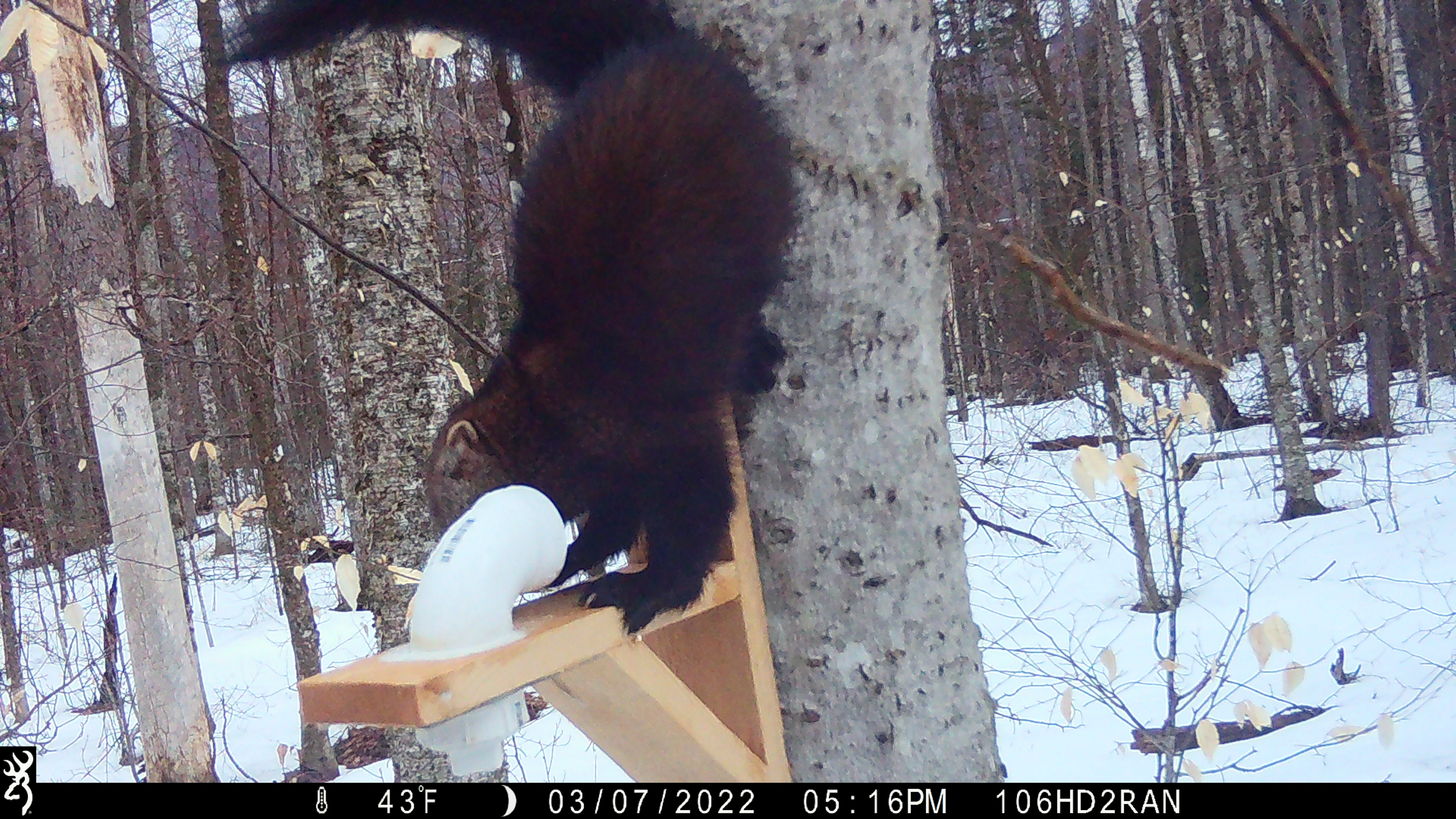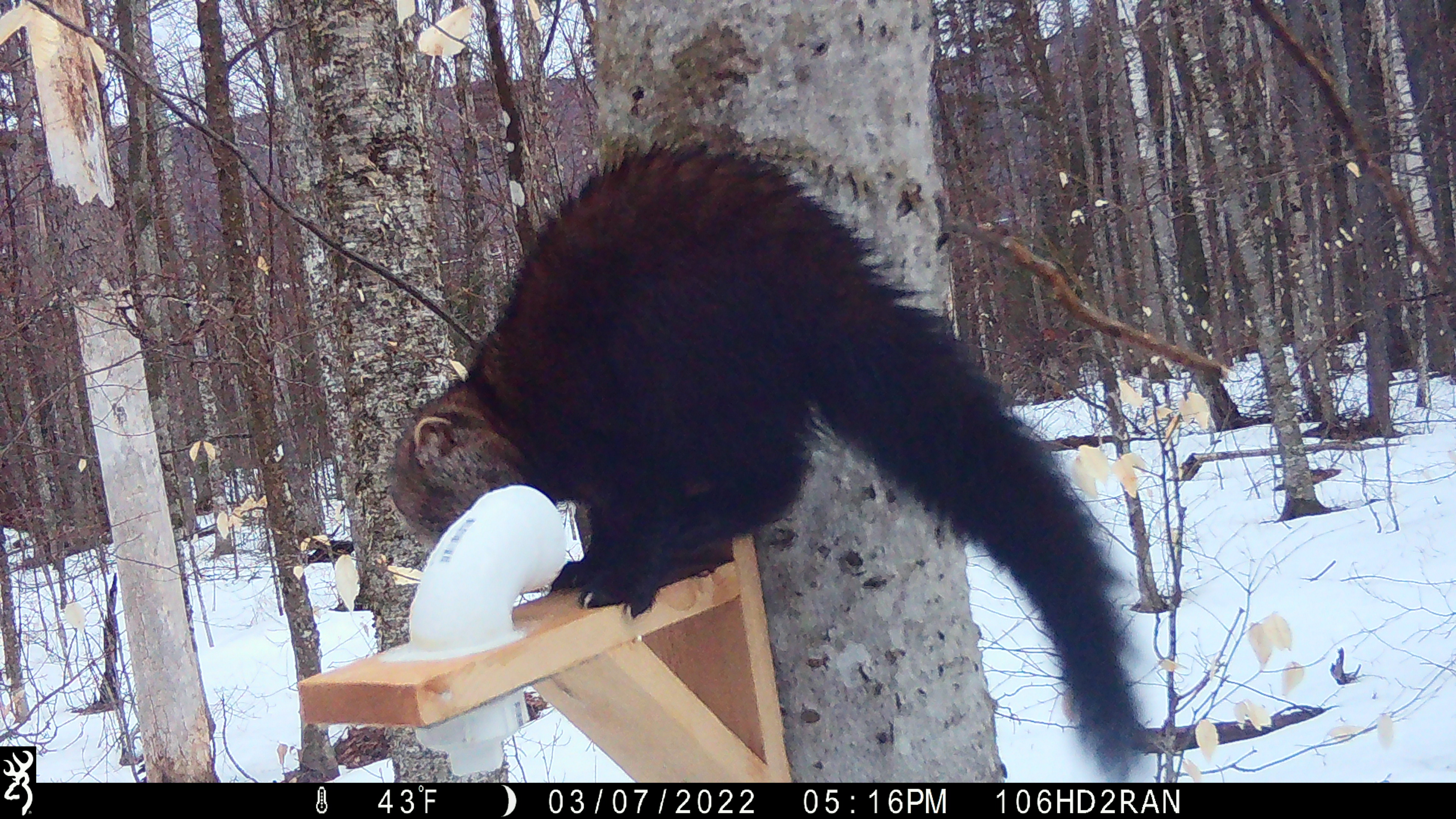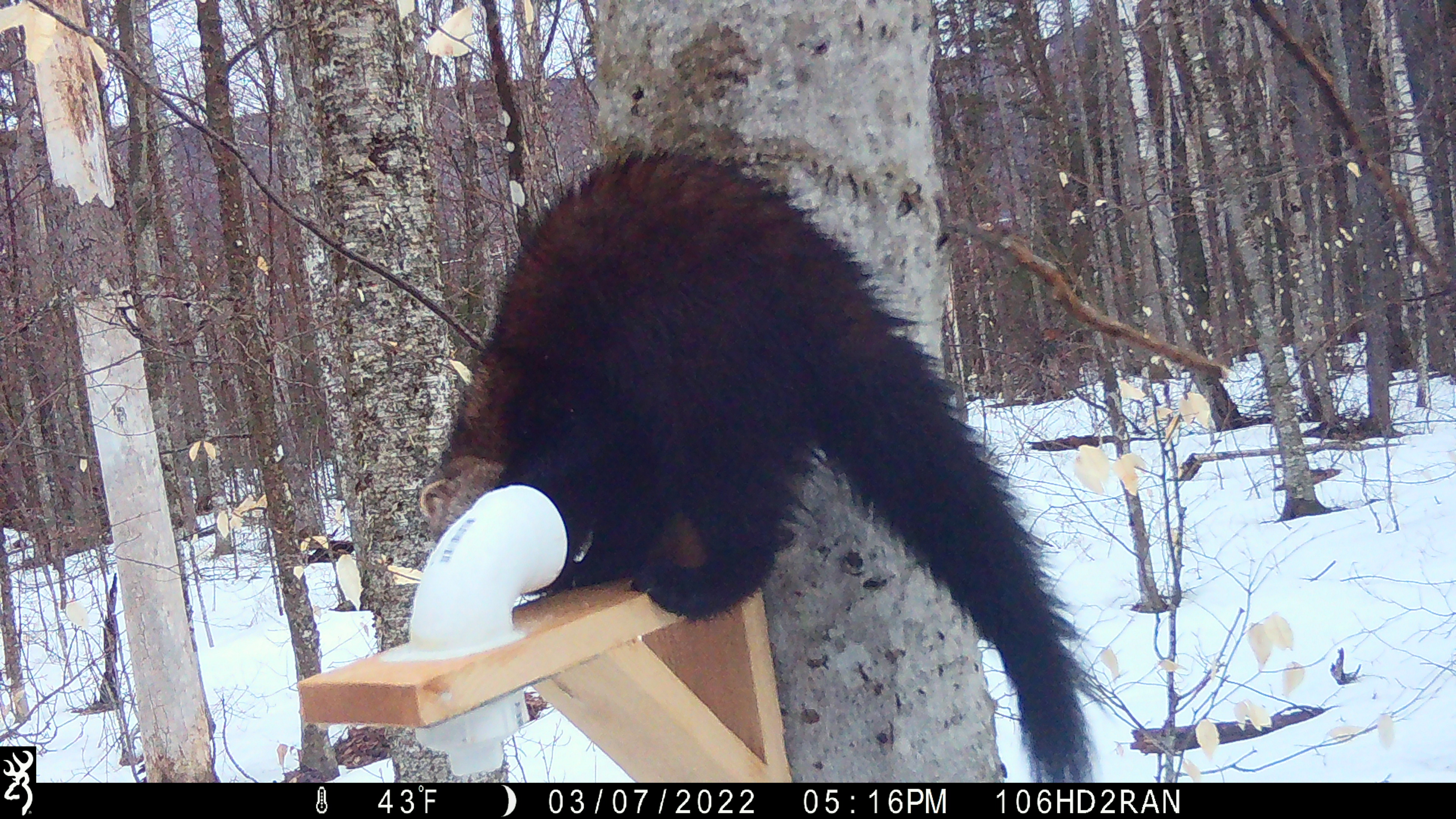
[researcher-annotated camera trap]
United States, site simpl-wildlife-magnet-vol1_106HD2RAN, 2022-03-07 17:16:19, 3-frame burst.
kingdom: Animalia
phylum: Chordata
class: Mammalia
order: Carnivora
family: Mustelidae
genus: Pekania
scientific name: Pekania pennanti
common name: fisher